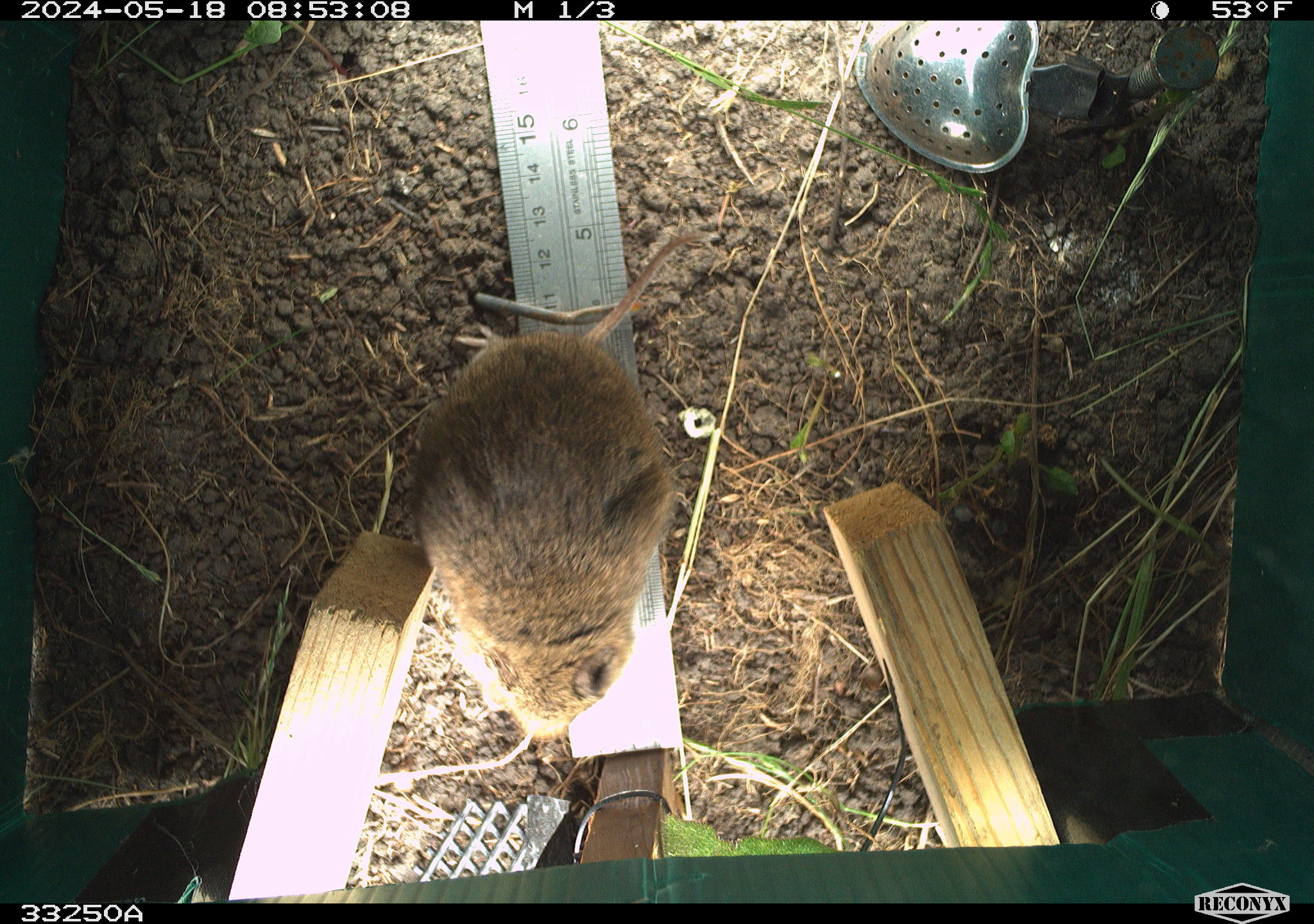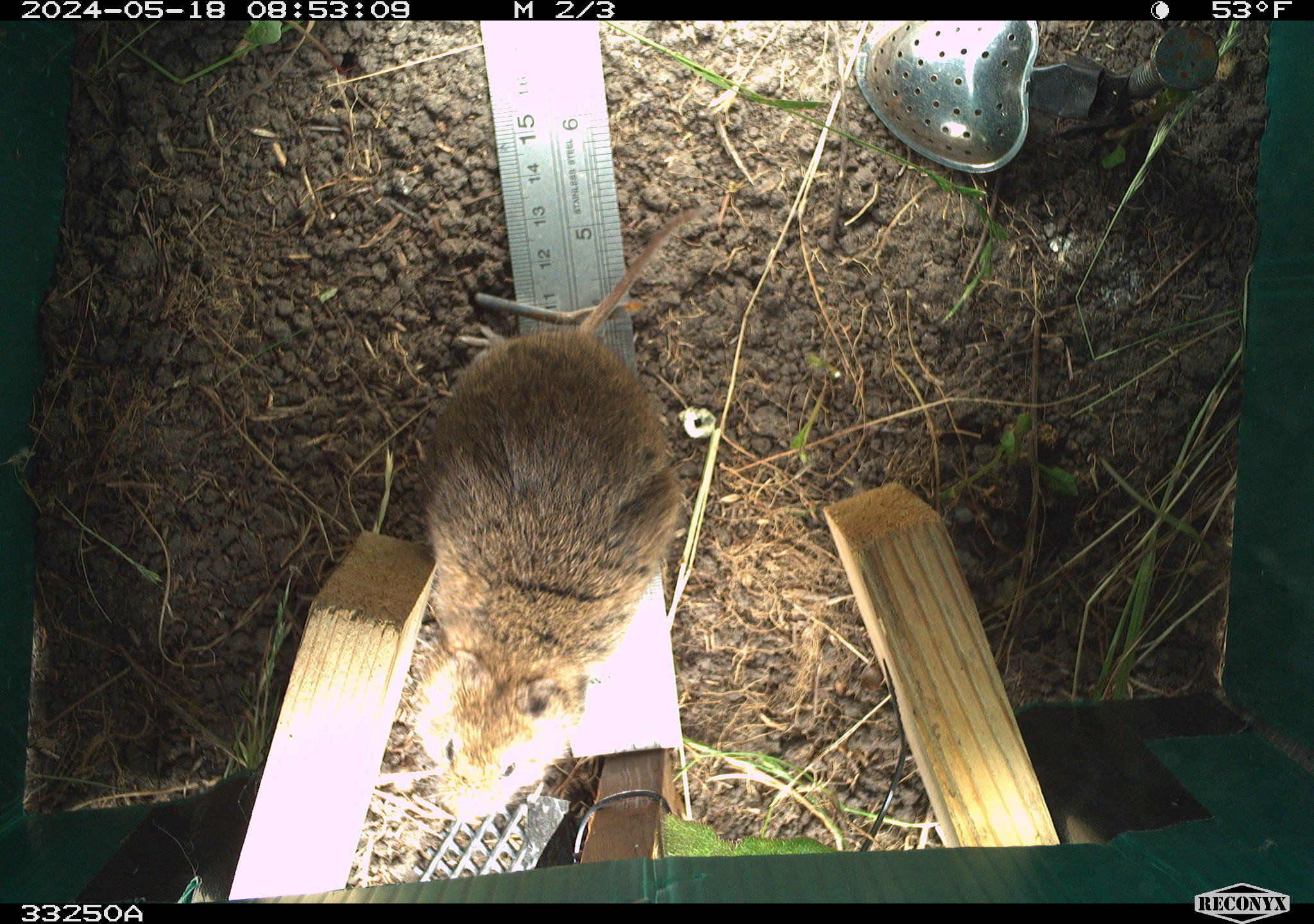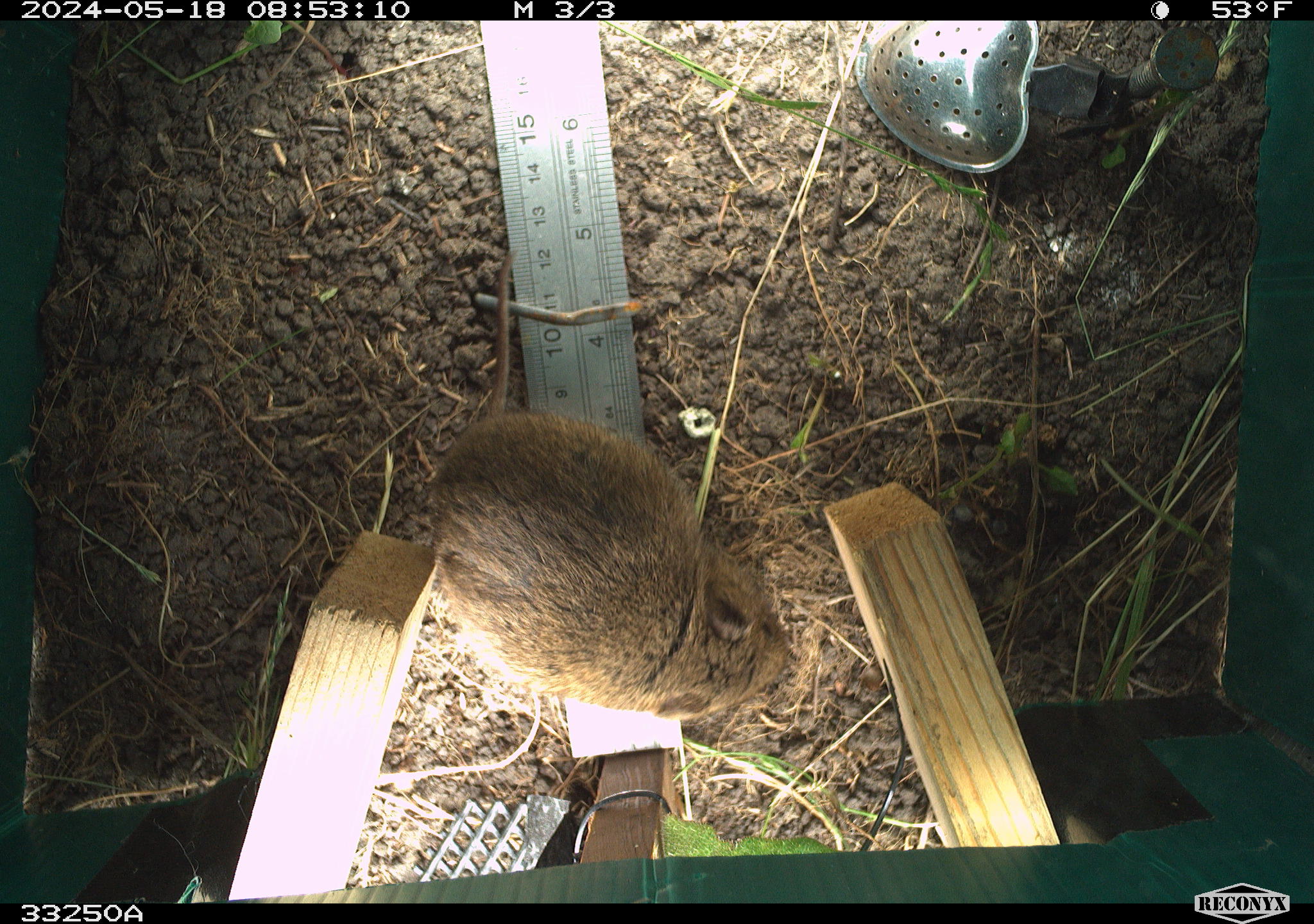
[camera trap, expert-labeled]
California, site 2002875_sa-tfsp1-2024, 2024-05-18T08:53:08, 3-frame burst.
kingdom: Animalia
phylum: Chordata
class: Mammalia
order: Rodentia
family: Cricetidae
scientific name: Arvicolinae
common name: voles, lemmings, and muskrats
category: arvicolinae subfamily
Arvicolinae subfamily (voles, lemmings, and muskrats) (Arvicolinae).